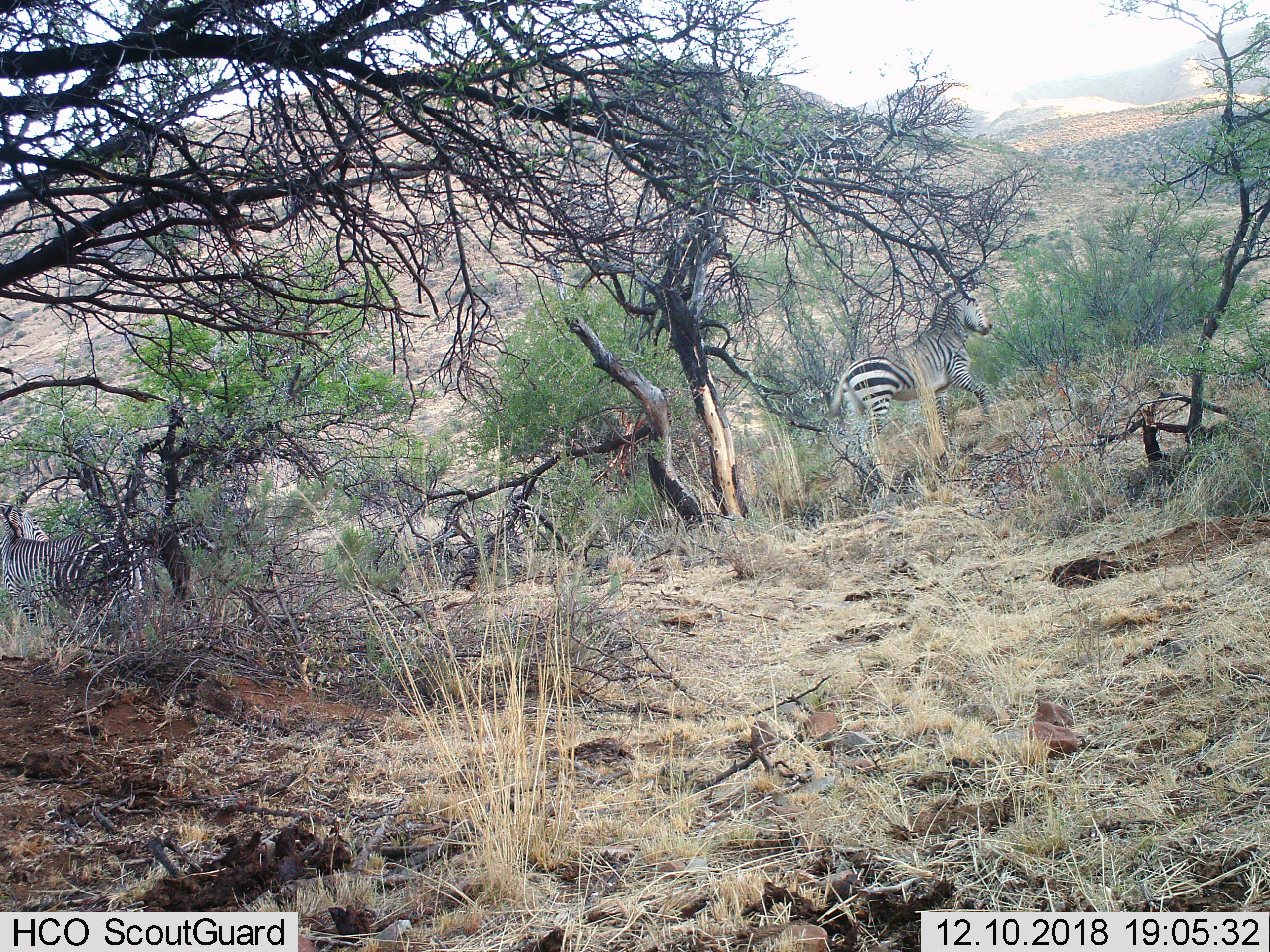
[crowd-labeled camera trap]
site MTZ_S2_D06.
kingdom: Animalia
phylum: Chordata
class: Mammalia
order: Perissodactyla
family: Equidae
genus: Equus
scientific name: Equus zebra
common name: mountain zebra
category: zebramountain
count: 2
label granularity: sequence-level